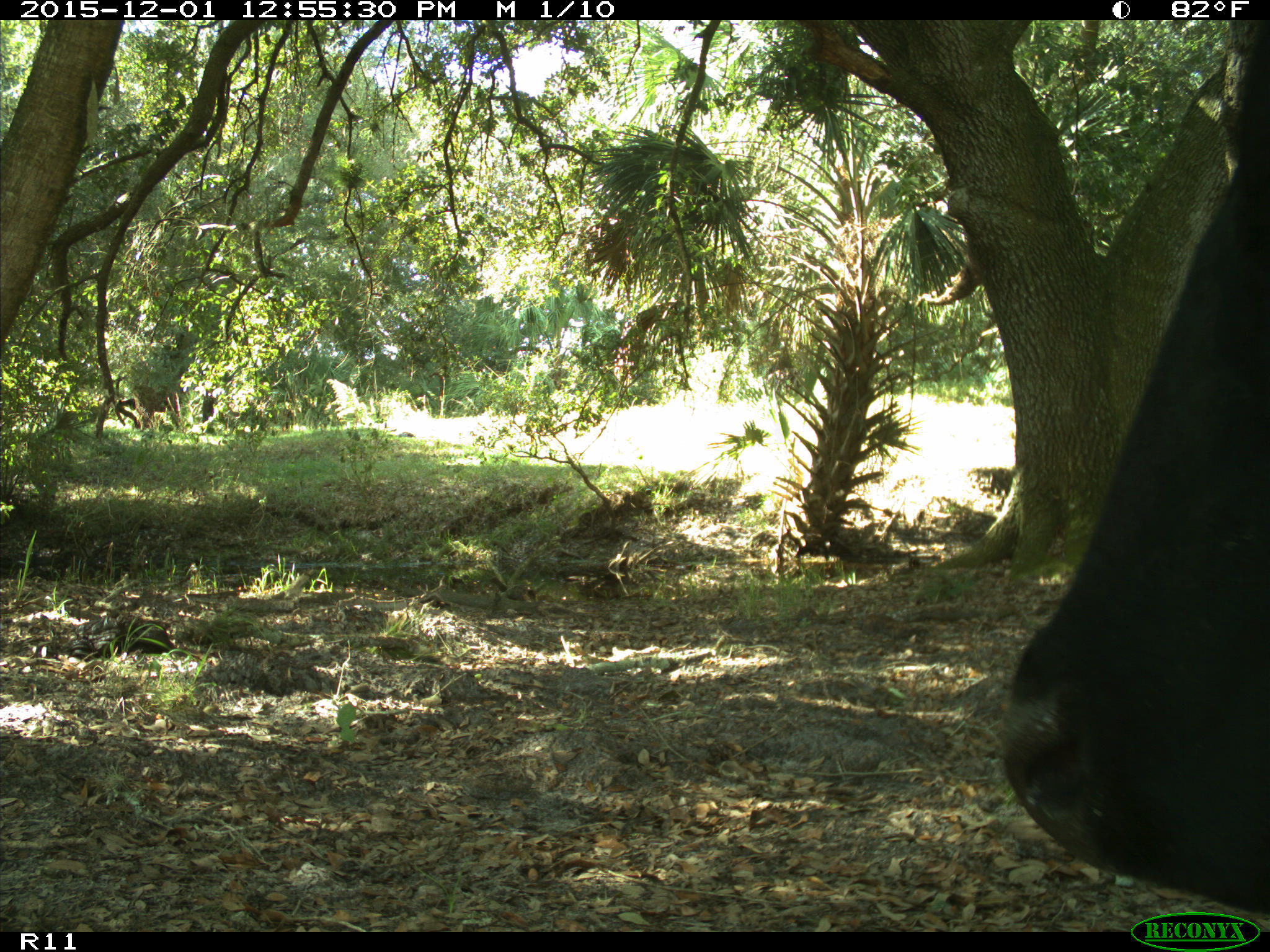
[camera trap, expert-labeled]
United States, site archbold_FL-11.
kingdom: Animalia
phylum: Chordata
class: Mammalia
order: Artiodactyla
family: Bovidae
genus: Bos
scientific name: Bos taurus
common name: domestic cow